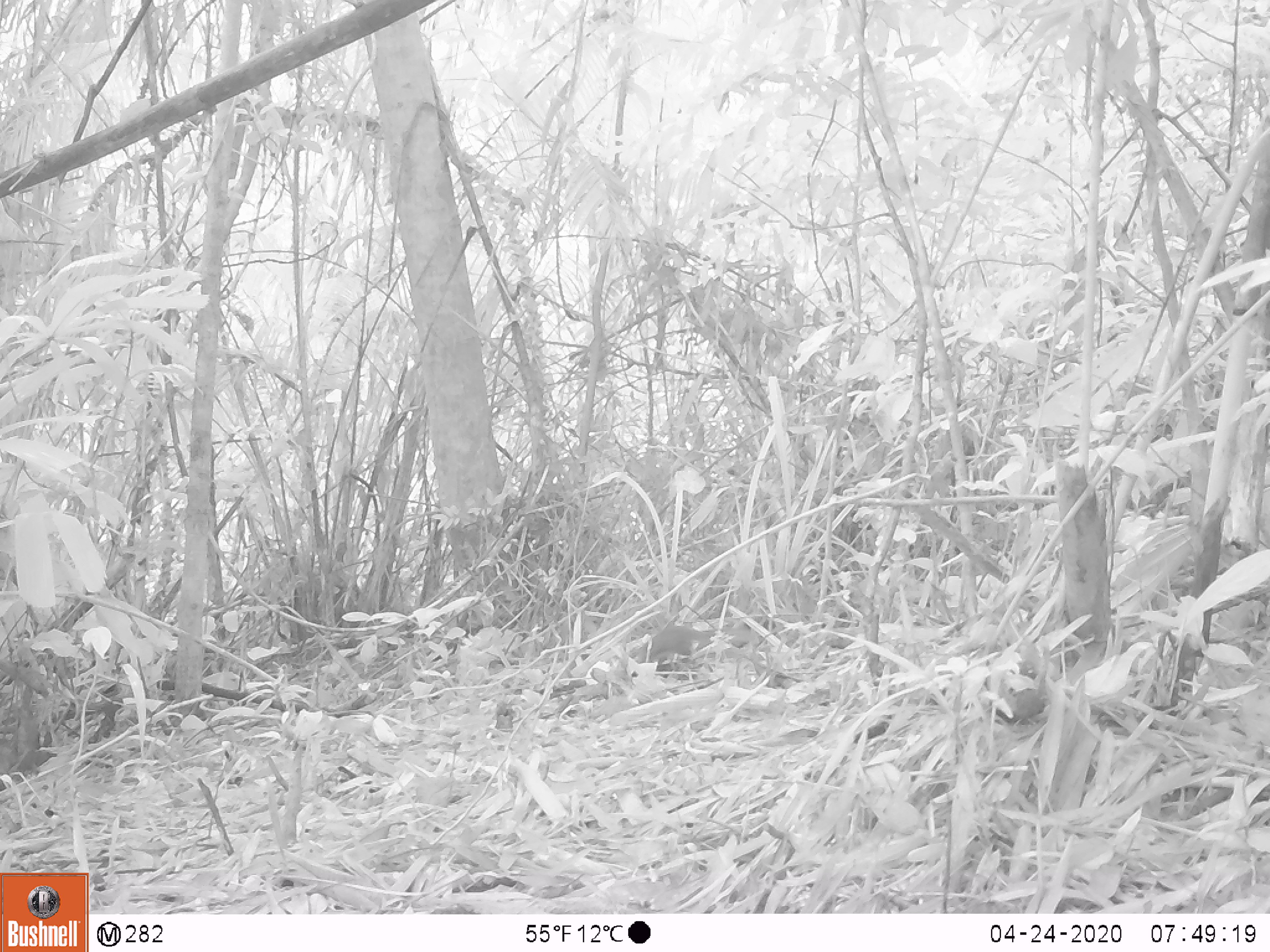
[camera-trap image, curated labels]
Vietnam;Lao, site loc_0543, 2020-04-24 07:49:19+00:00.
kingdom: Animalia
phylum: Chordata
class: Mammalia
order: Rodentia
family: Sciuridae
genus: Sciurus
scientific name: Sciurus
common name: squirrel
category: unidentified squirrel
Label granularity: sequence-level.